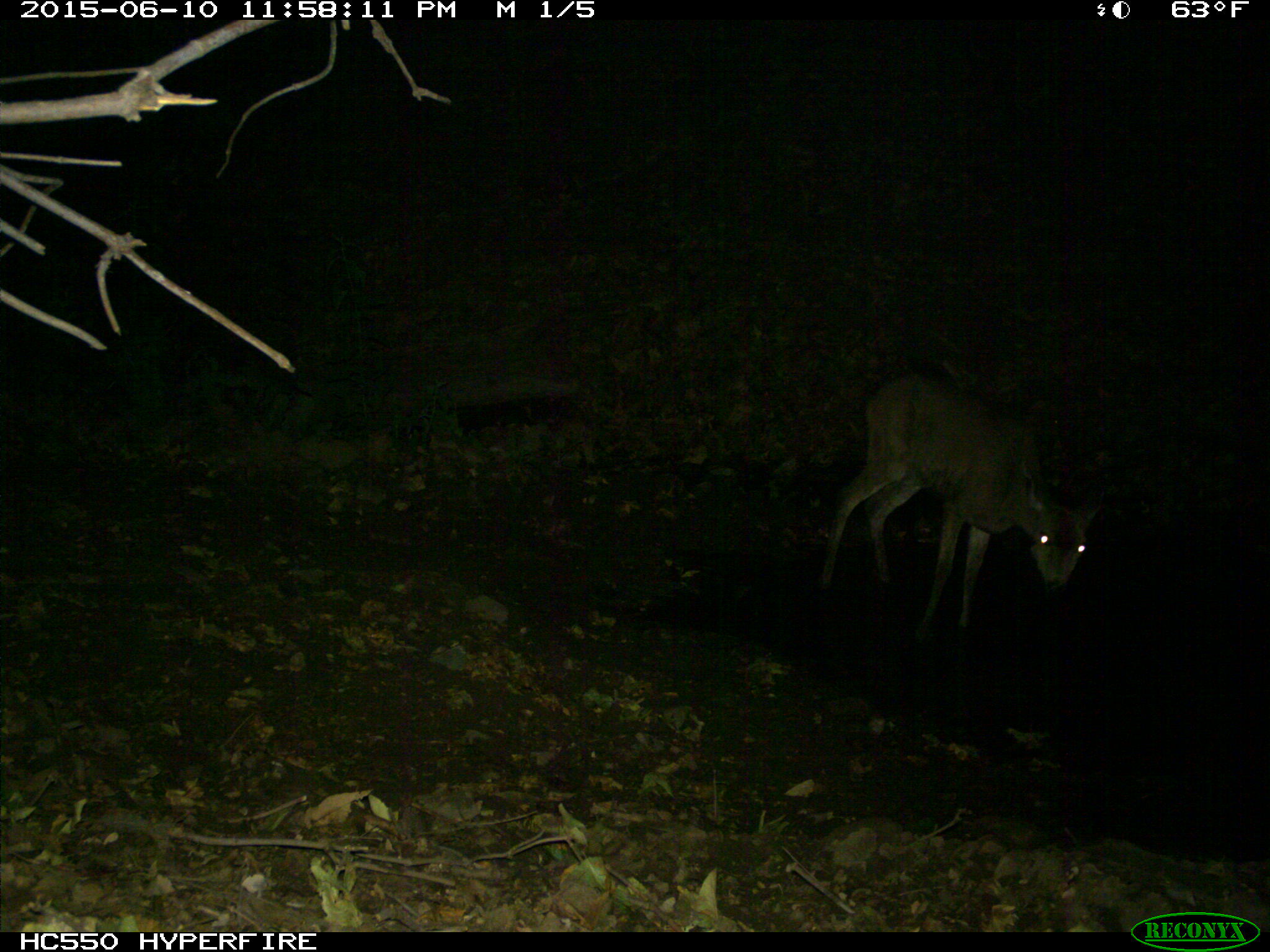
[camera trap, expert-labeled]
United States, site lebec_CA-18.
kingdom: Animalia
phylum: Chordata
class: Mammalia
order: Artiodactyla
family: Cervidae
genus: Odocoileus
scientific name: Odocoileus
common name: deer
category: unidentified deer